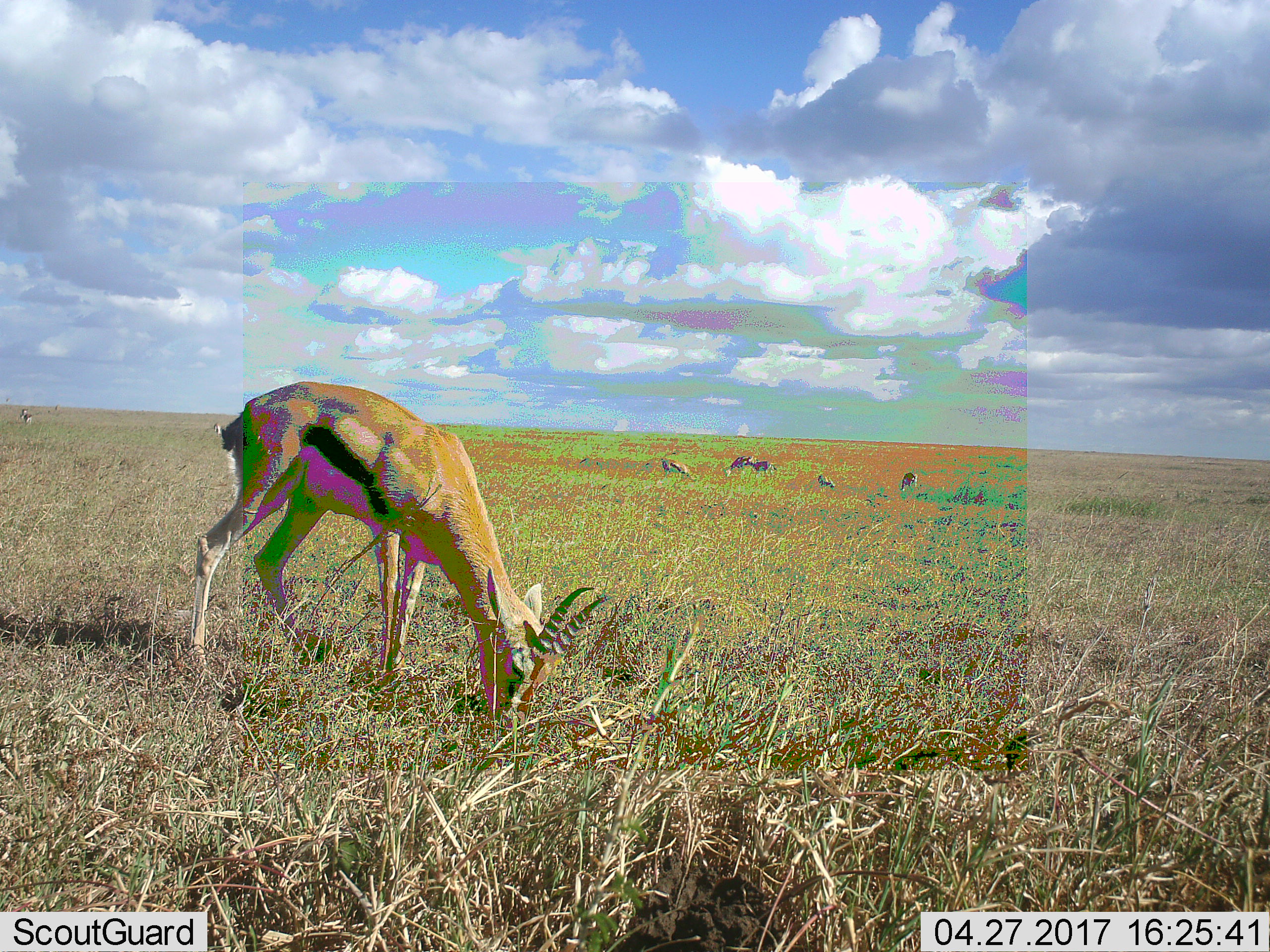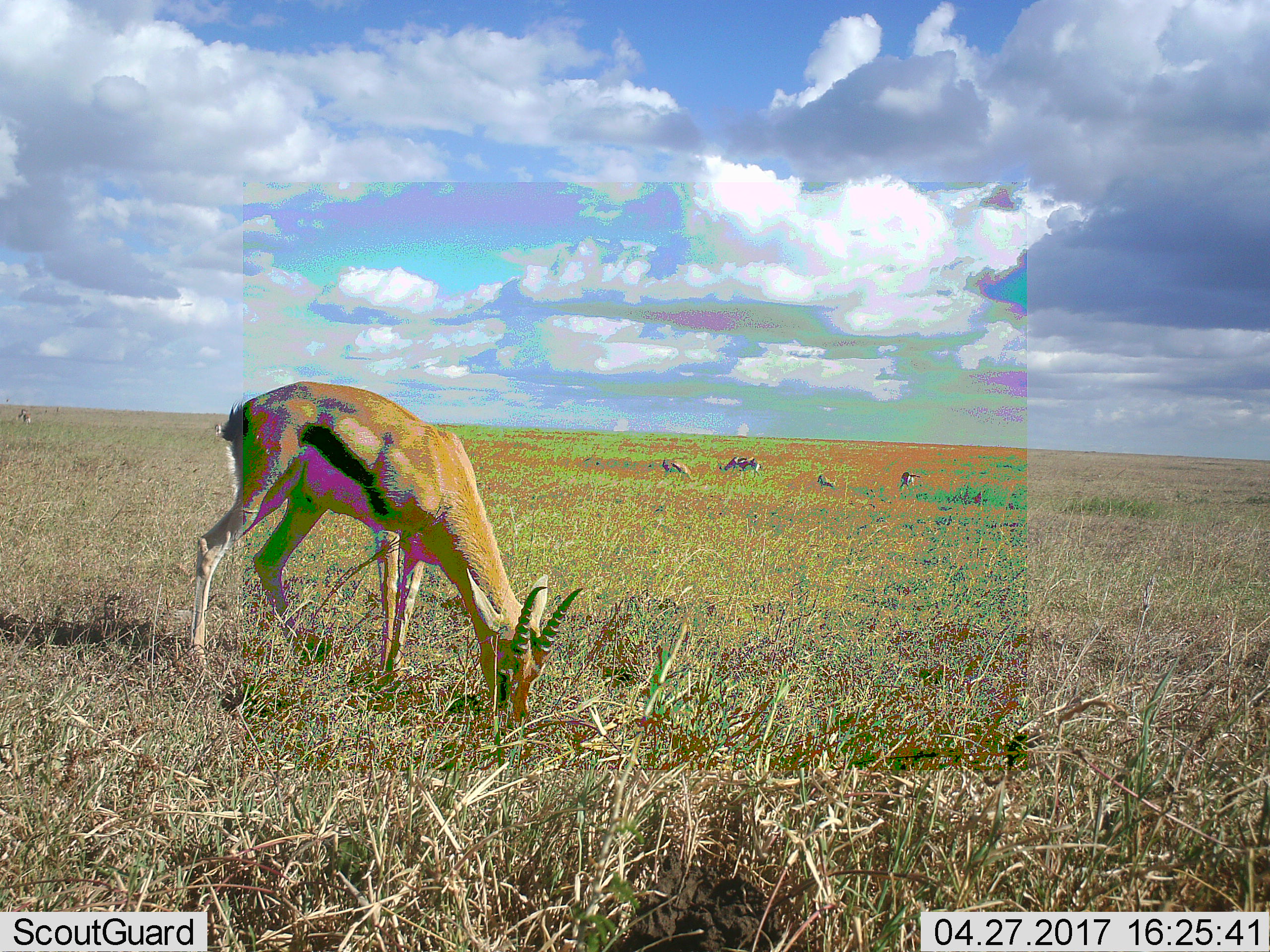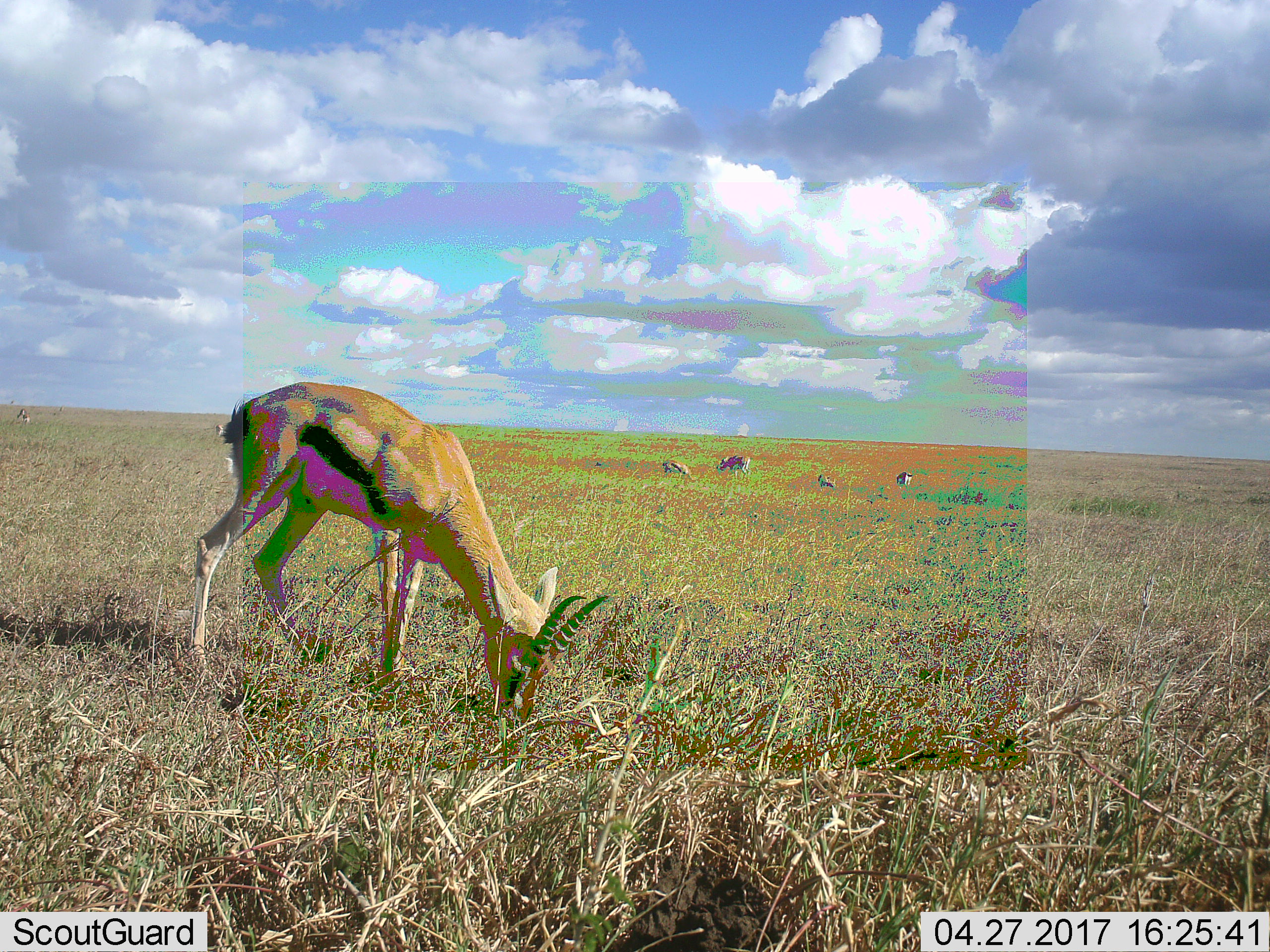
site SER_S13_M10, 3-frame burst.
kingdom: Animalia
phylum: Chordata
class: Mammalia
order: Artiodactyla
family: Bovidae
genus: Eudorcas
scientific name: Eudorcas thomsonii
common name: thomson's gazelle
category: gazellethomsons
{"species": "gazellethomsons (thomson's gazelle) (Eudorcas thomsonii)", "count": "6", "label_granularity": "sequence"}